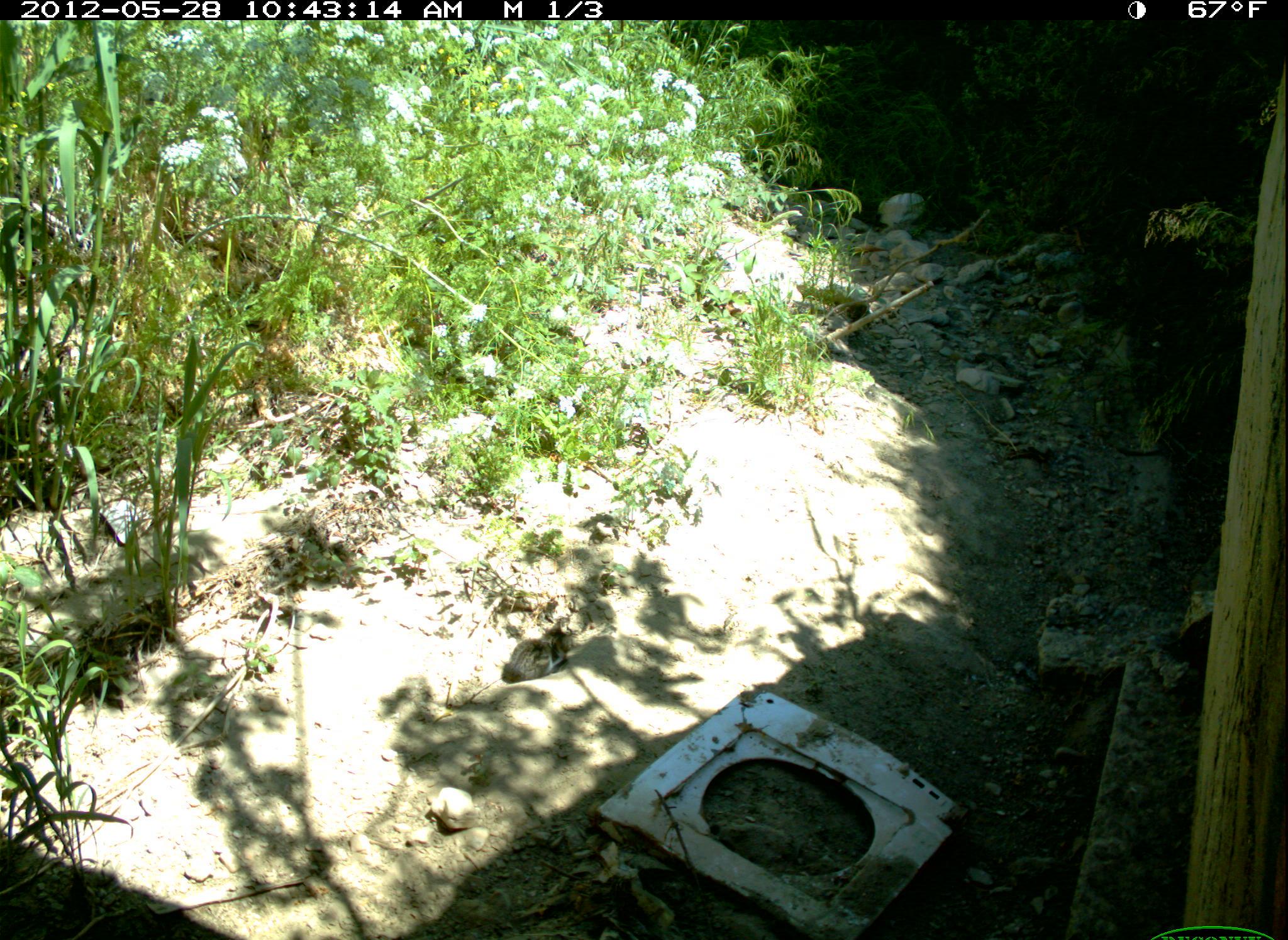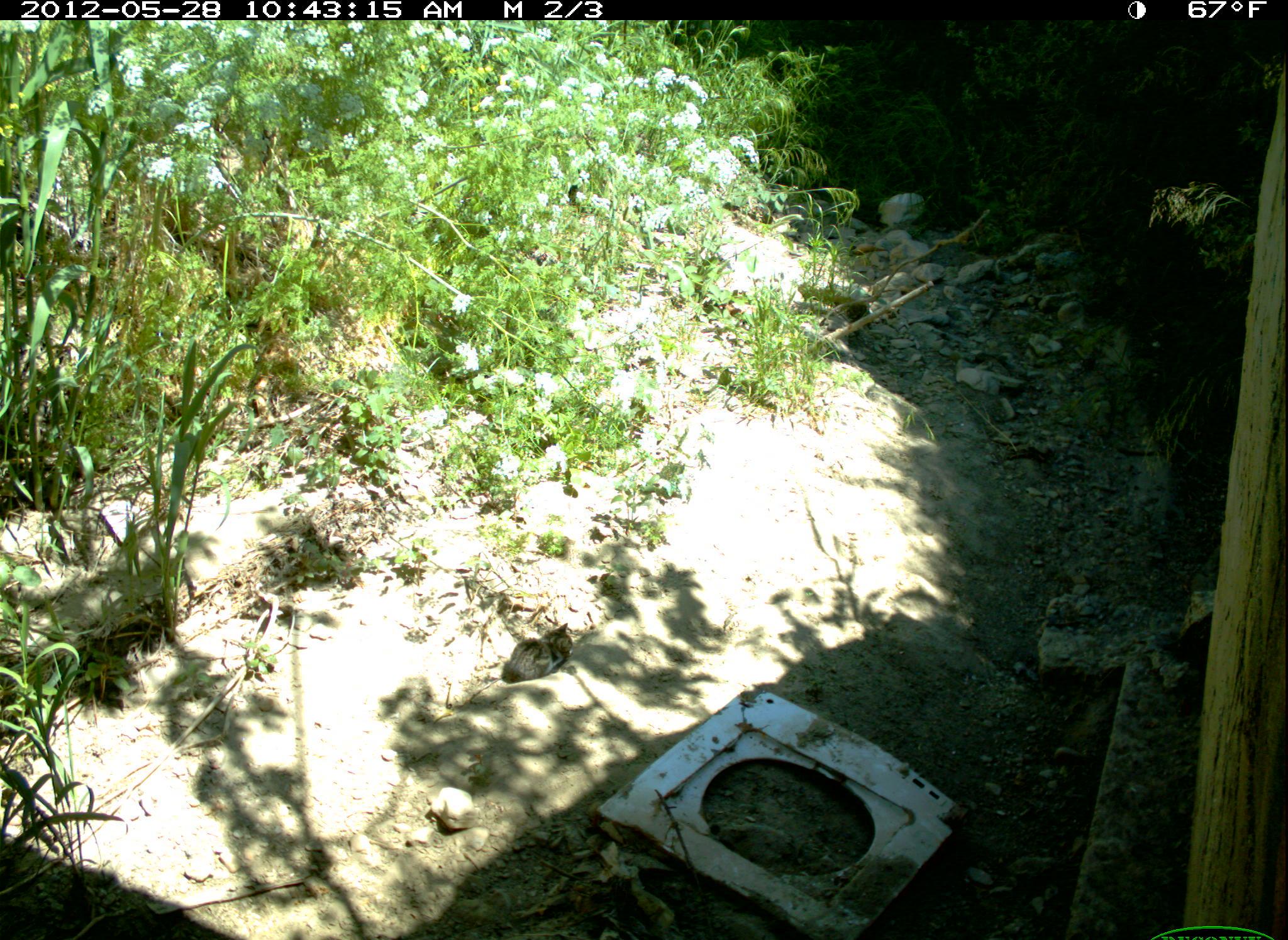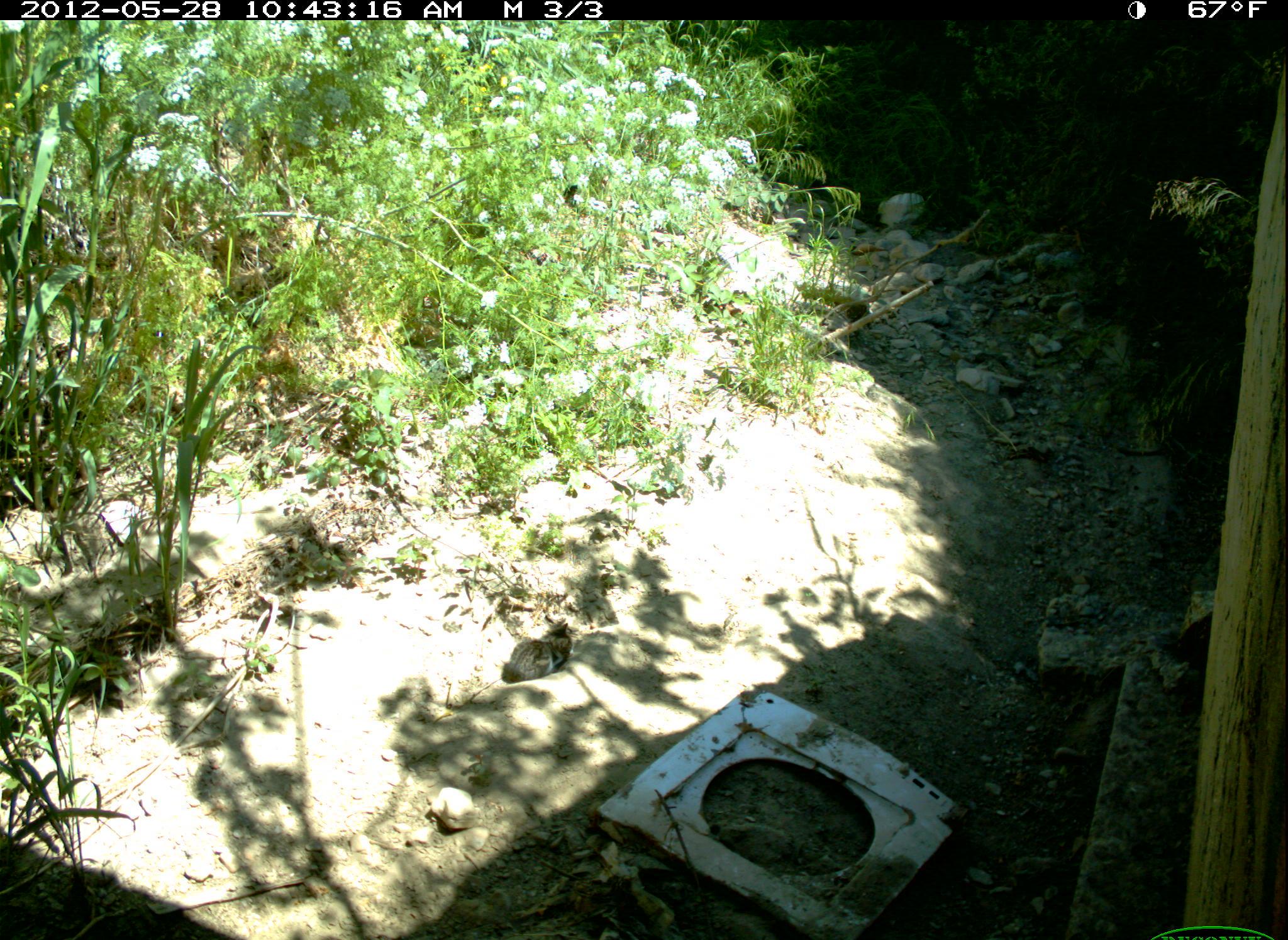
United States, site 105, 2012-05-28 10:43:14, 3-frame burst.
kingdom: Animalia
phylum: Chordata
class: Mammalia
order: Carnivora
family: Felidae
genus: Felis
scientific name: Felis catus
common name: cat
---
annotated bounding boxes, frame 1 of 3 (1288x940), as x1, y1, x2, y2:
cat: 486, 614, 597, 697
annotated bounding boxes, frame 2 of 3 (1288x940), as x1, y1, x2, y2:
cat: 494, 625, 607, 697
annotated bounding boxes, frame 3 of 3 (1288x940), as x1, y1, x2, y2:
cat: 499, 615, 578, 686